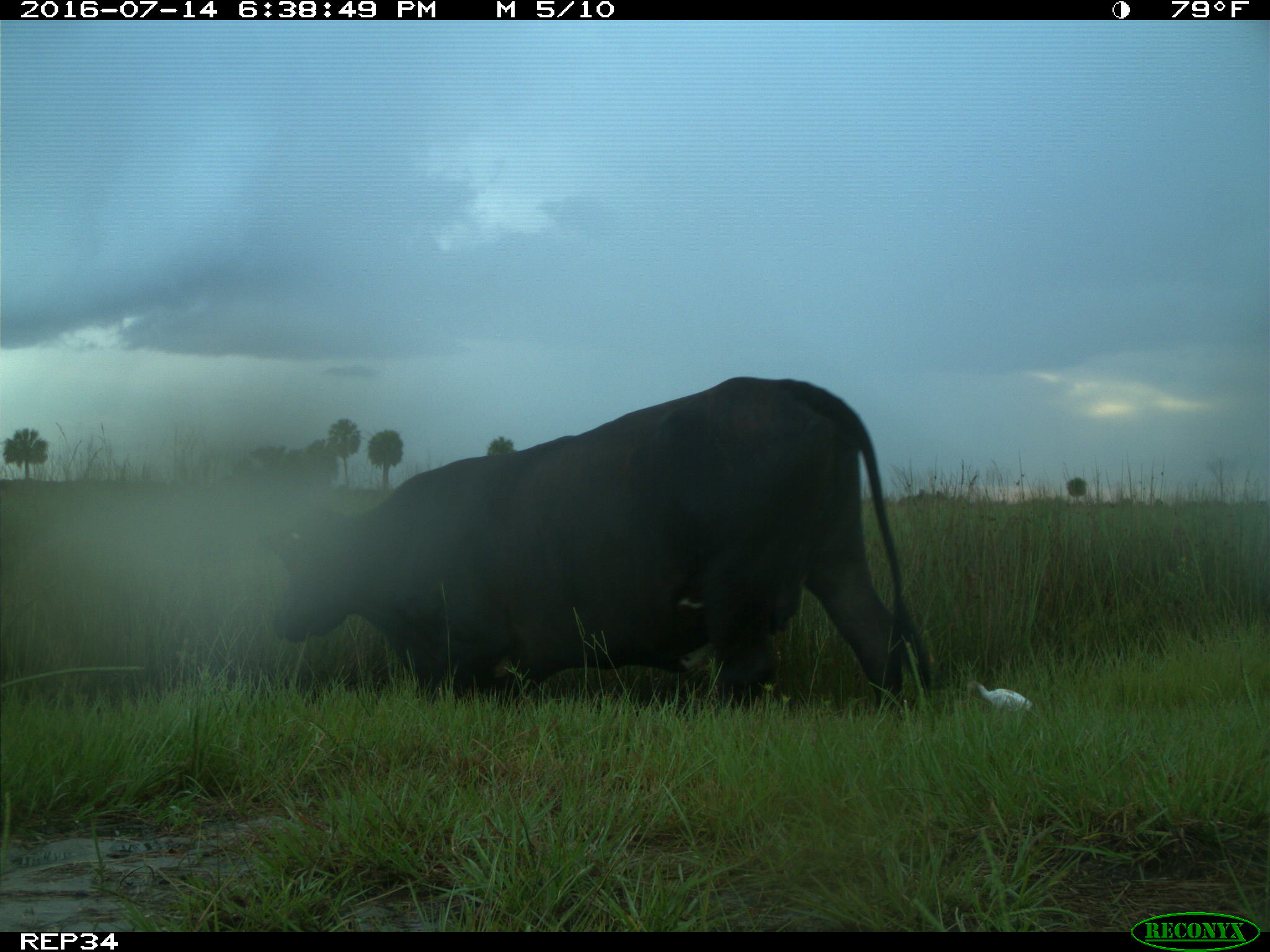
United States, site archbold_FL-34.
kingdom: Animalia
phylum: Chordata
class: Mammalia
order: Artiodactyla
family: Bovidae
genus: Bos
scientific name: Bos taurus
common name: domestic cow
Bos taurus (domestic cow).